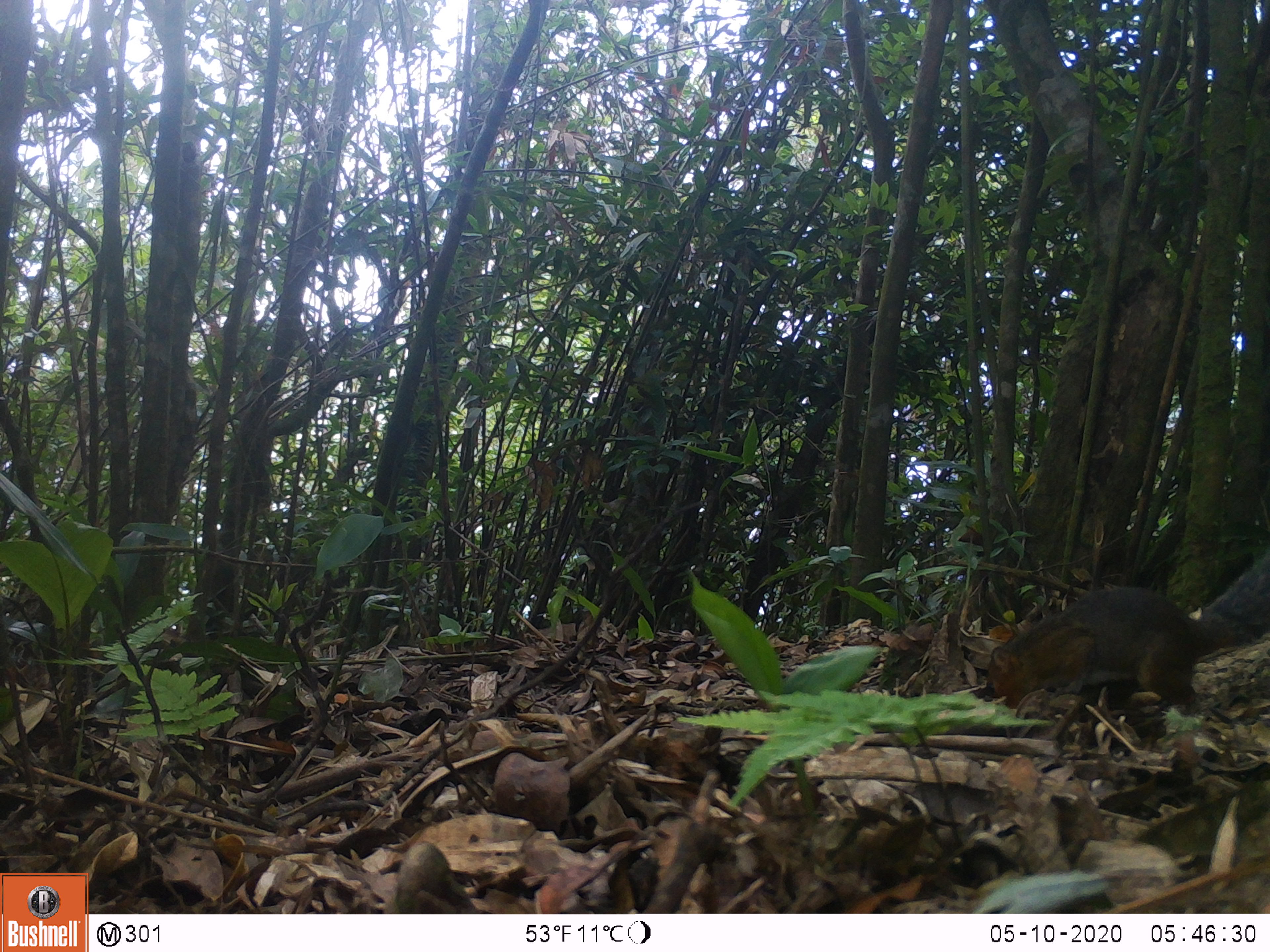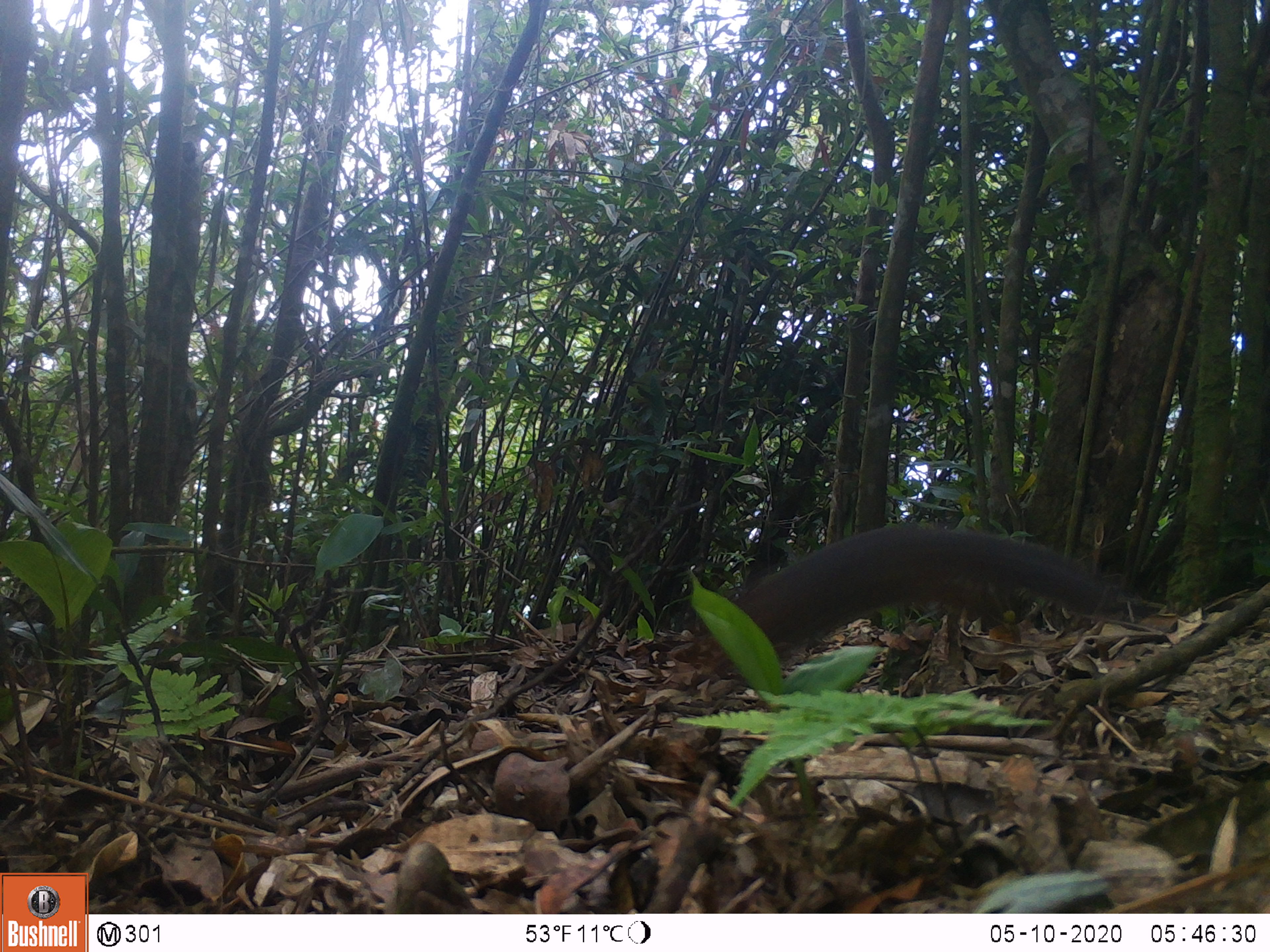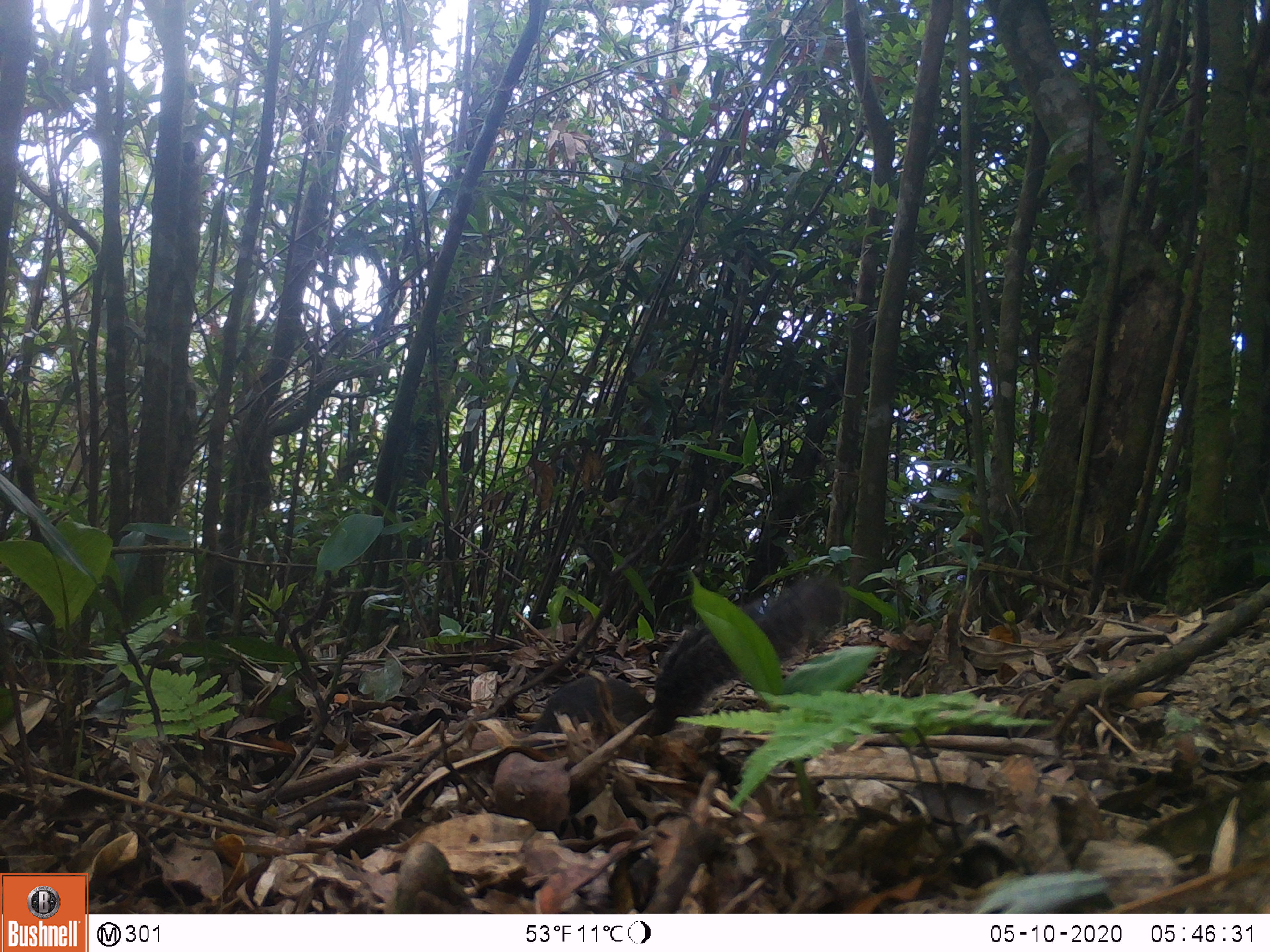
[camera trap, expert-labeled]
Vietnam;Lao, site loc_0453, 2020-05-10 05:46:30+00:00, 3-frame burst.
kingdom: Animalia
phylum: Chordata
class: Mammalia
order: Rodentia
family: Sciuridae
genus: Dremomys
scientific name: Dremomys rufigenis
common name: red-cheeked squirrel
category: red cheeked squirrel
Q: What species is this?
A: Red cheeked squirrel (red-cheeked squirrel) (Dremomys rufigenis).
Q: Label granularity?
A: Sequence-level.